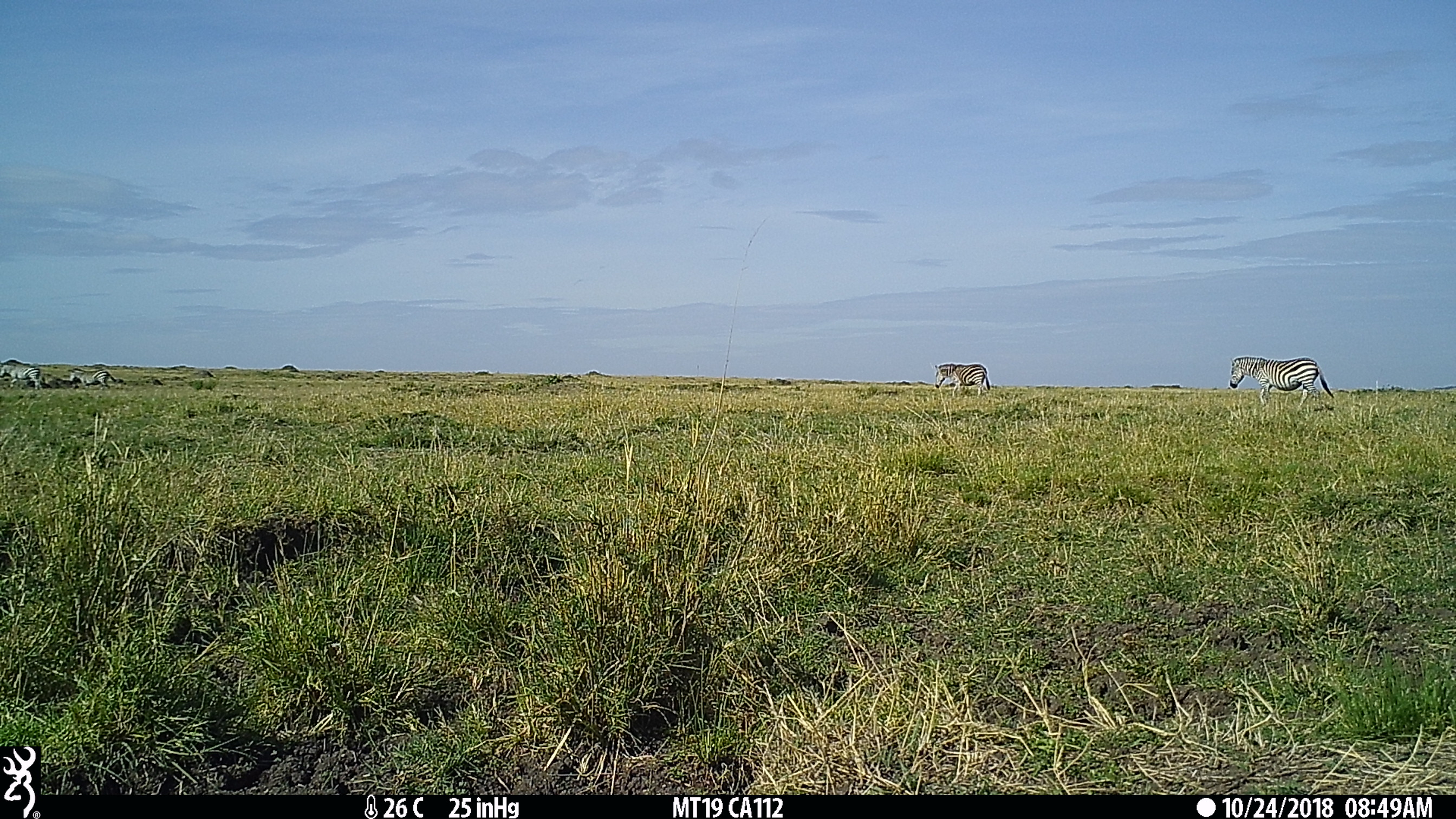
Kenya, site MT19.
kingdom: Animalia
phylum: Chordata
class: Mammalia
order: Perissodactyla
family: Equidae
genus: Equus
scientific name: Equus quagga burchellii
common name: burchell's zebra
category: zebra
Zebra (burchell's zebra) (Equus quagga burchellii).